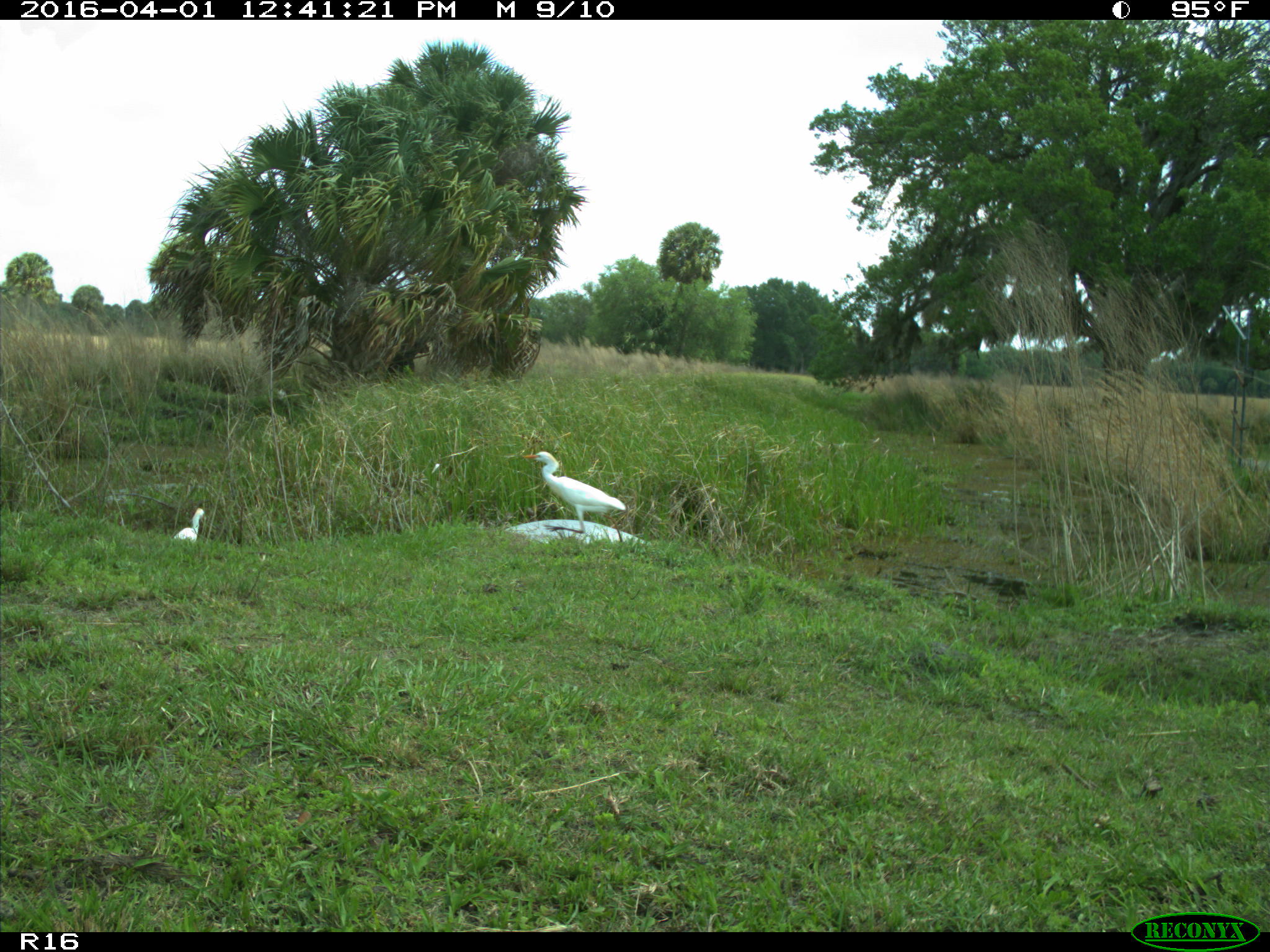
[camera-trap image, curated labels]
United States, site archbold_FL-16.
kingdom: Animalia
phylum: Chordata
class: Aves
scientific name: Aves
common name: birds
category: unidentified bird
Unidentified bird (birds) (Aves).